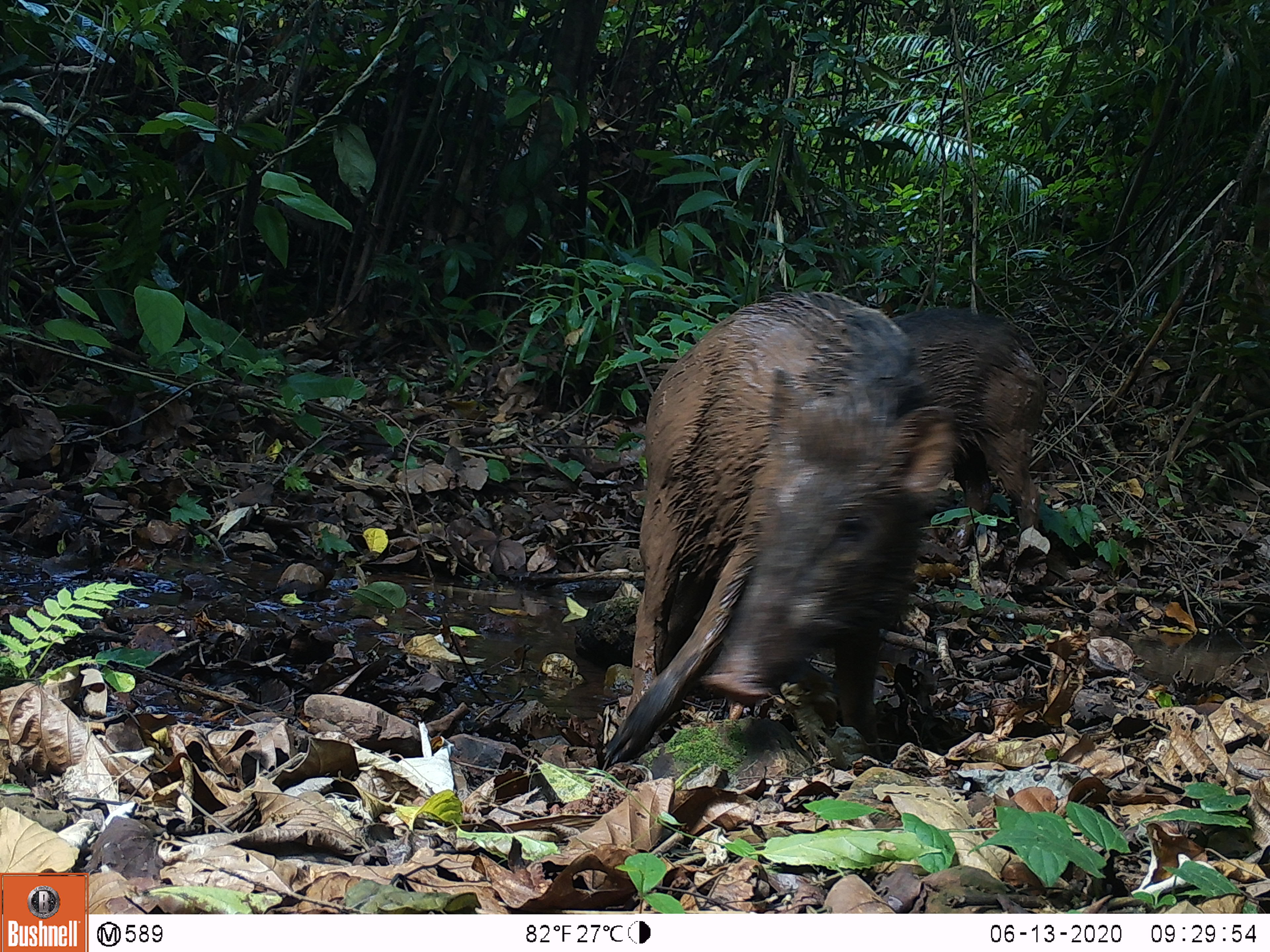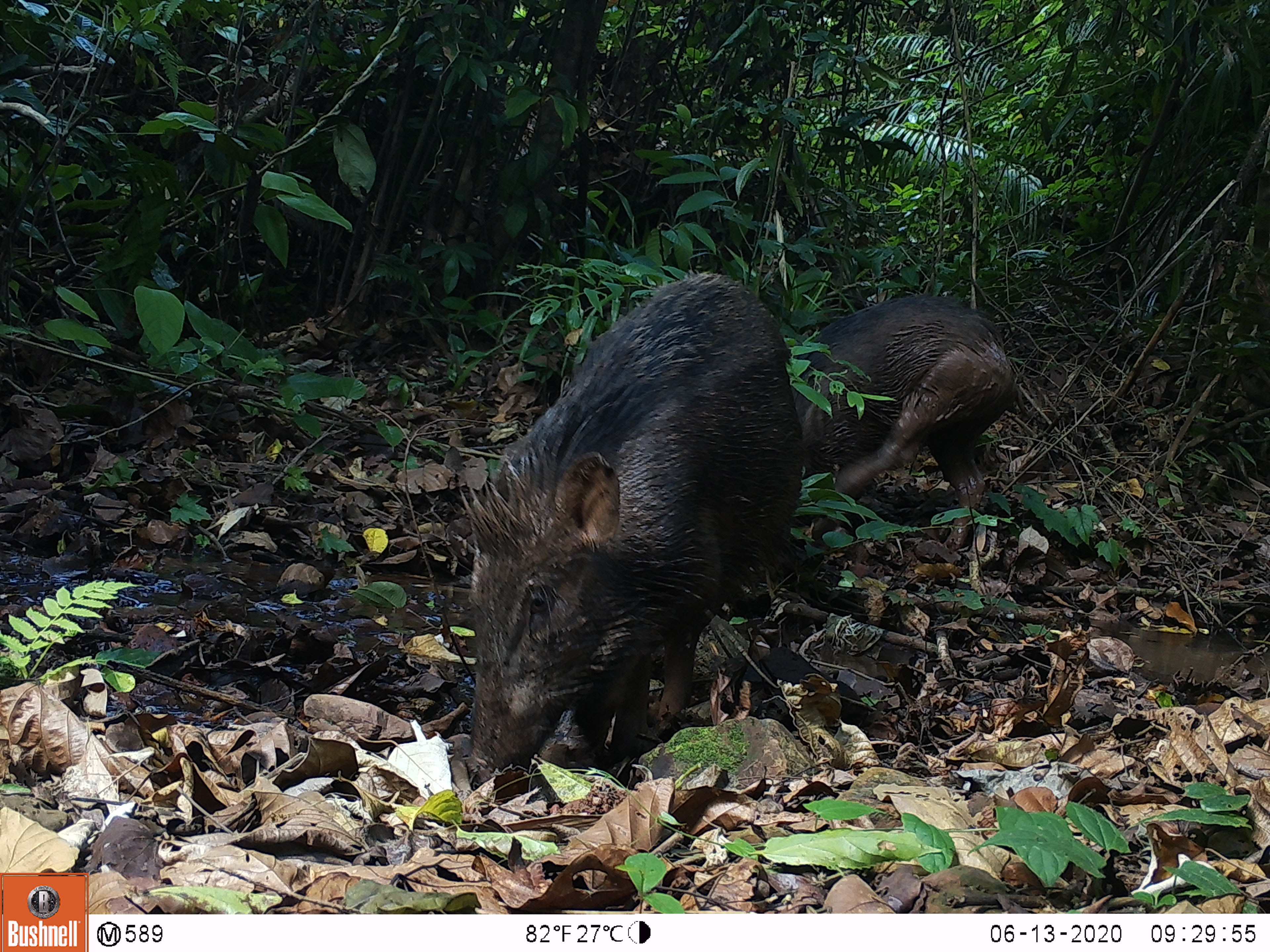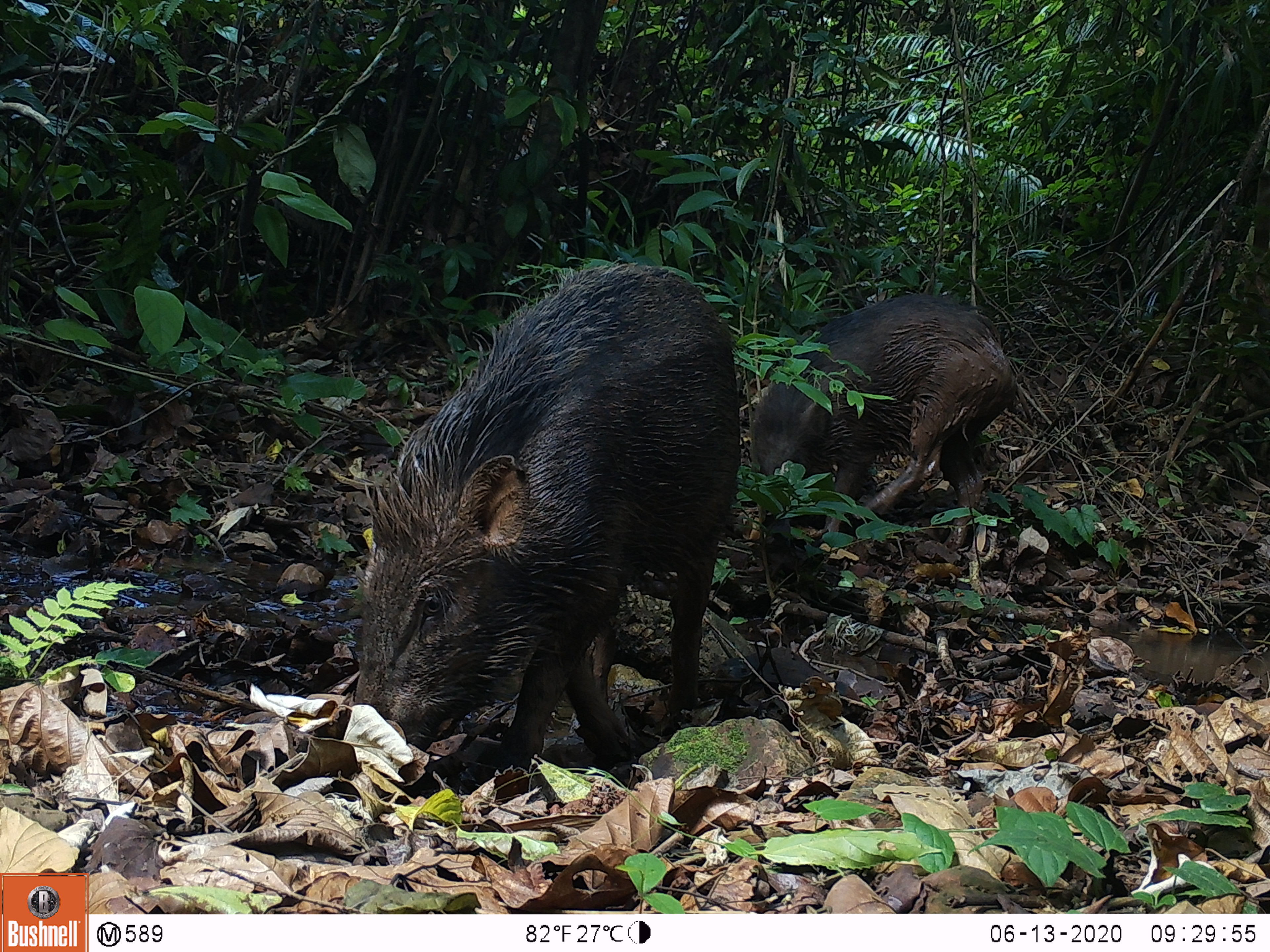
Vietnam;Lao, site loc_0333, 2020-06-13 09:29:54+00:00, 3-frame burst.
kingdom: Animalia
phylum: Chordata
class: Mammalia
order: Artiodactyla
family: Suidae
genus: Sus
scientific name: Sus scrofa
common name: eurasian wild pig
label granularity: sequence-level